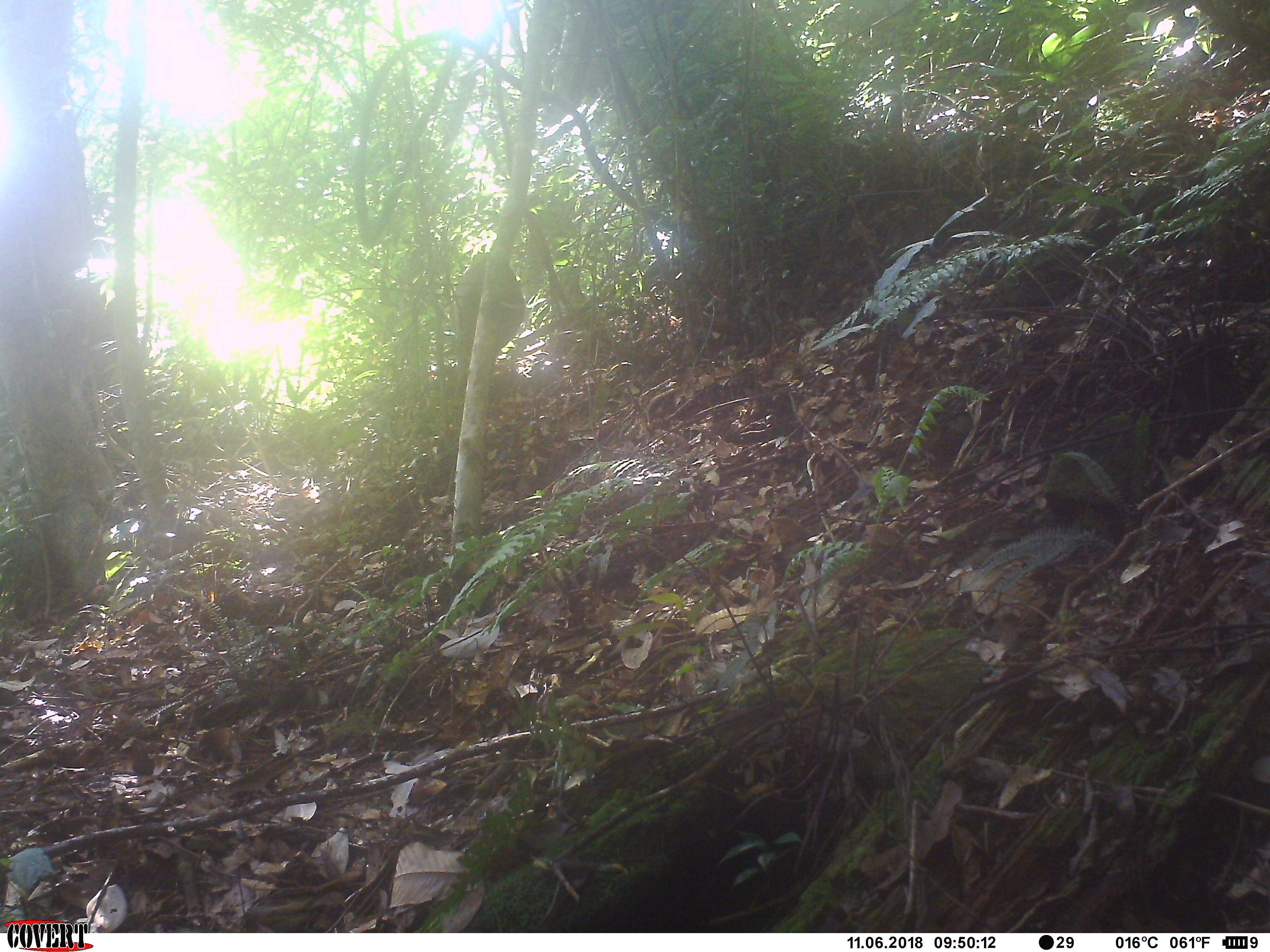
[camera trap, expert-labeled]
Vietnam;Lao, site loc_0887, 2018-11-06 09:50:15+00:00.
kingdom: Animalia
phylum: Chordata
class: Mammalia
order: Artiodactyla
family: Suidae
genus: Sus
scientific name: Sus scrofa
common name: eurasian wild pig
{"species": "eurasian wild pig (Sus scrofa)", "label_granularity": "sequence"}